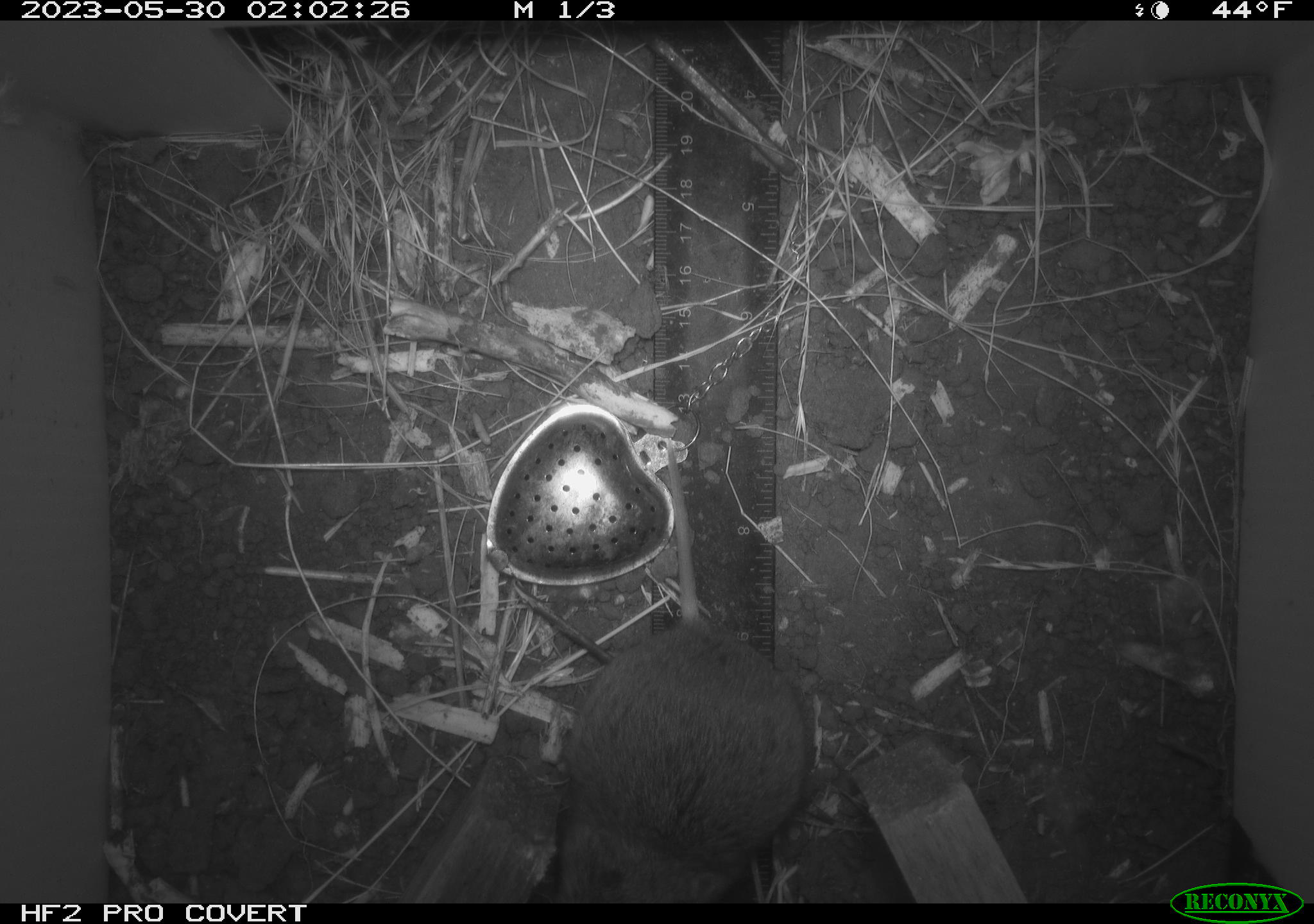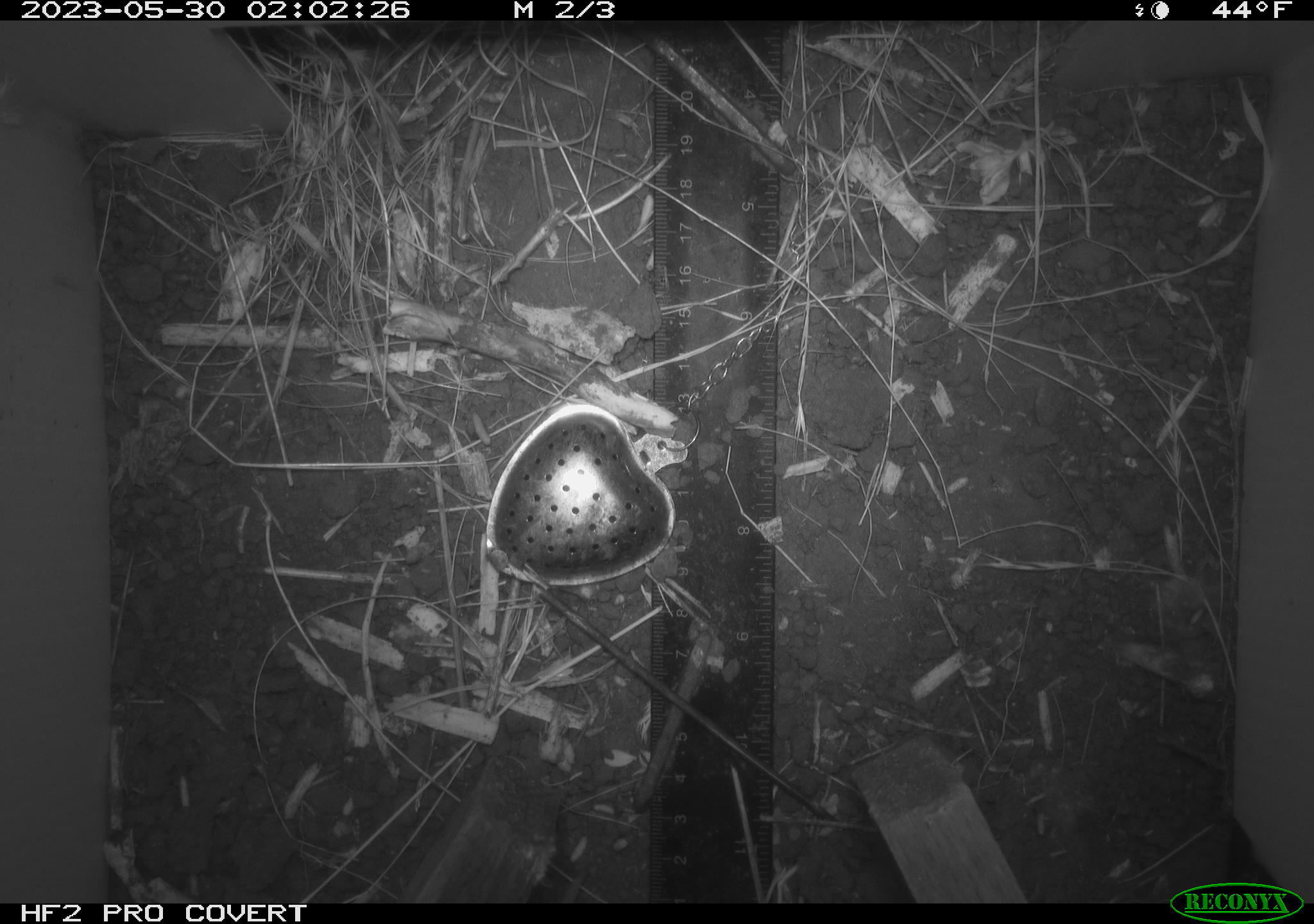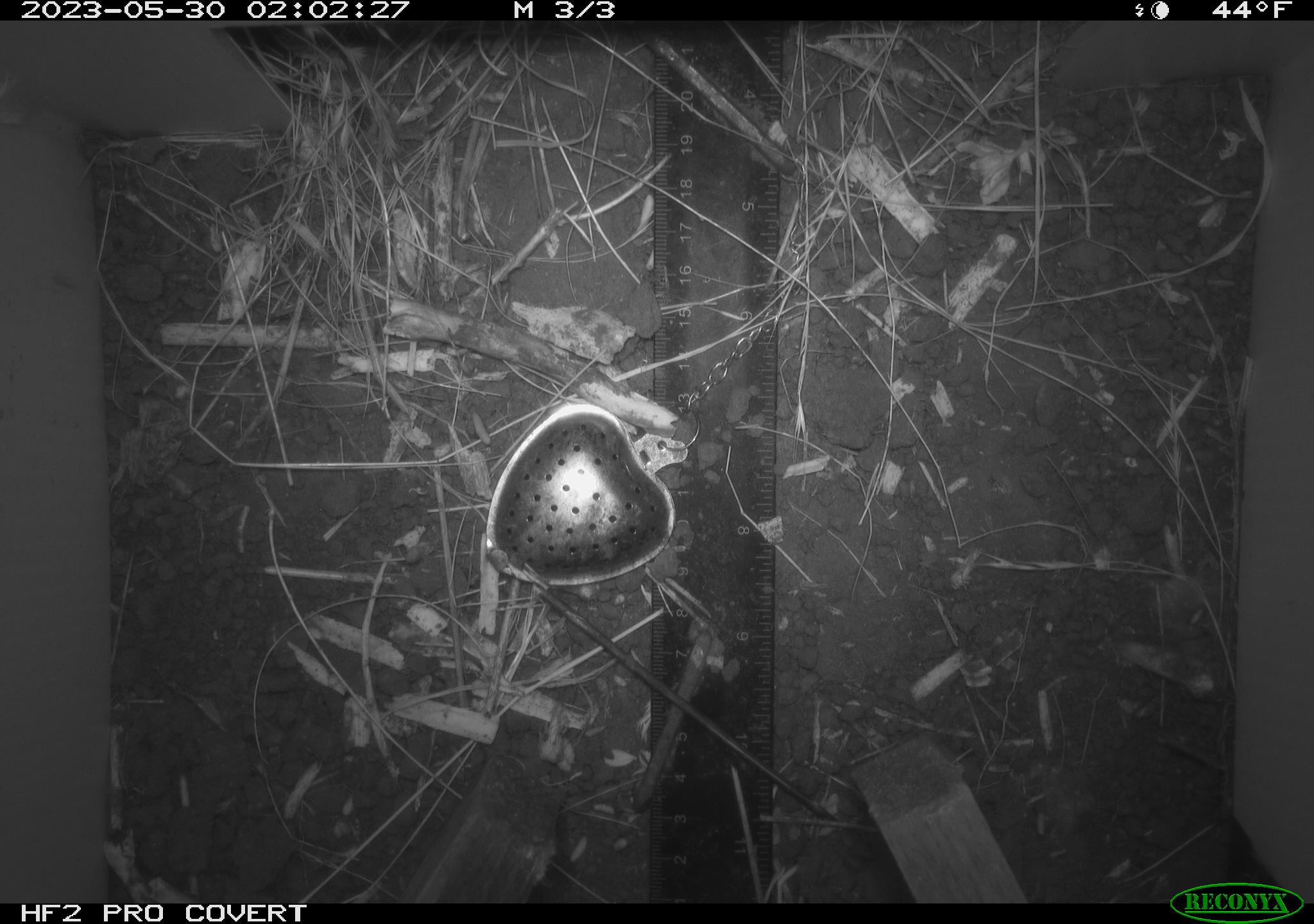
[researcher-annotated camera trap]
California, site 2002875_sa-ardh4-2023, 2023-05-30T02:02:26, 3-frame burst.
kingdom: Animalia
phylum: Chordata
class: Mammalia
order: Rodentia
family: Cricetidae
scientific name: Arvicolinae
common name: voles, lemmings, and muskrats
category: arvicolinae subfamily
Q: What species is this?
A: Arvicolinae subfamily (voles, lemmings, and muskrats) (Arvicolinae).